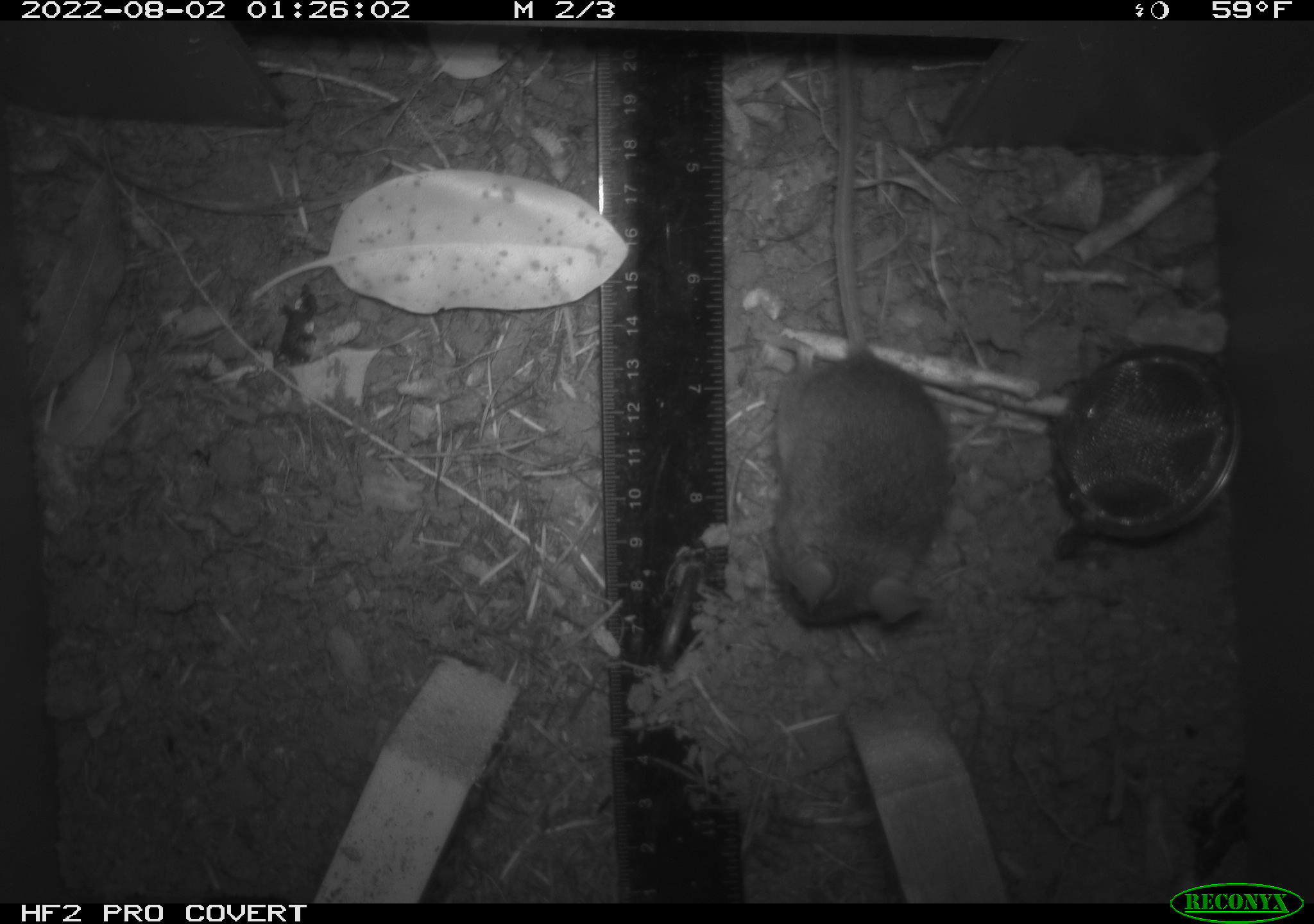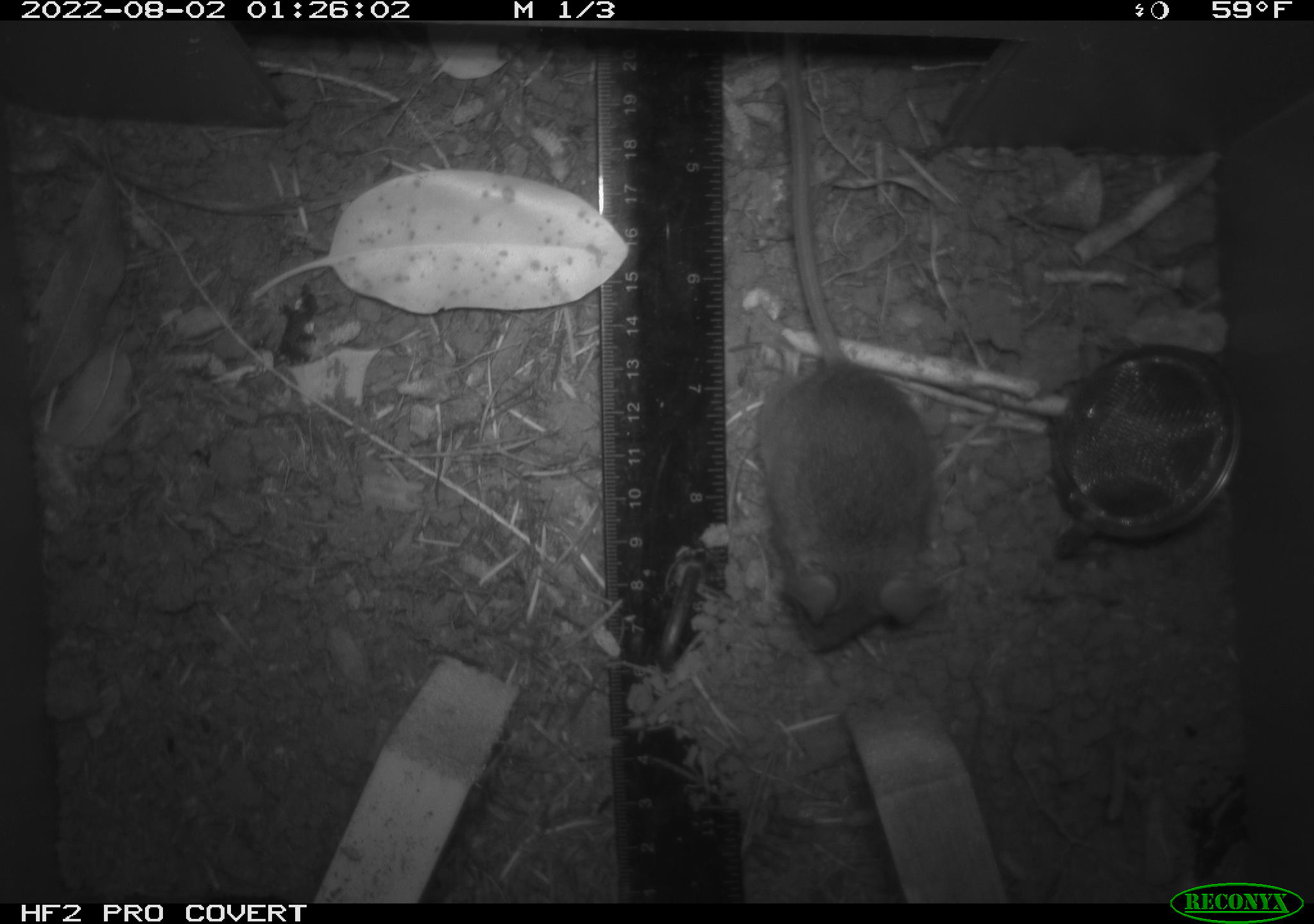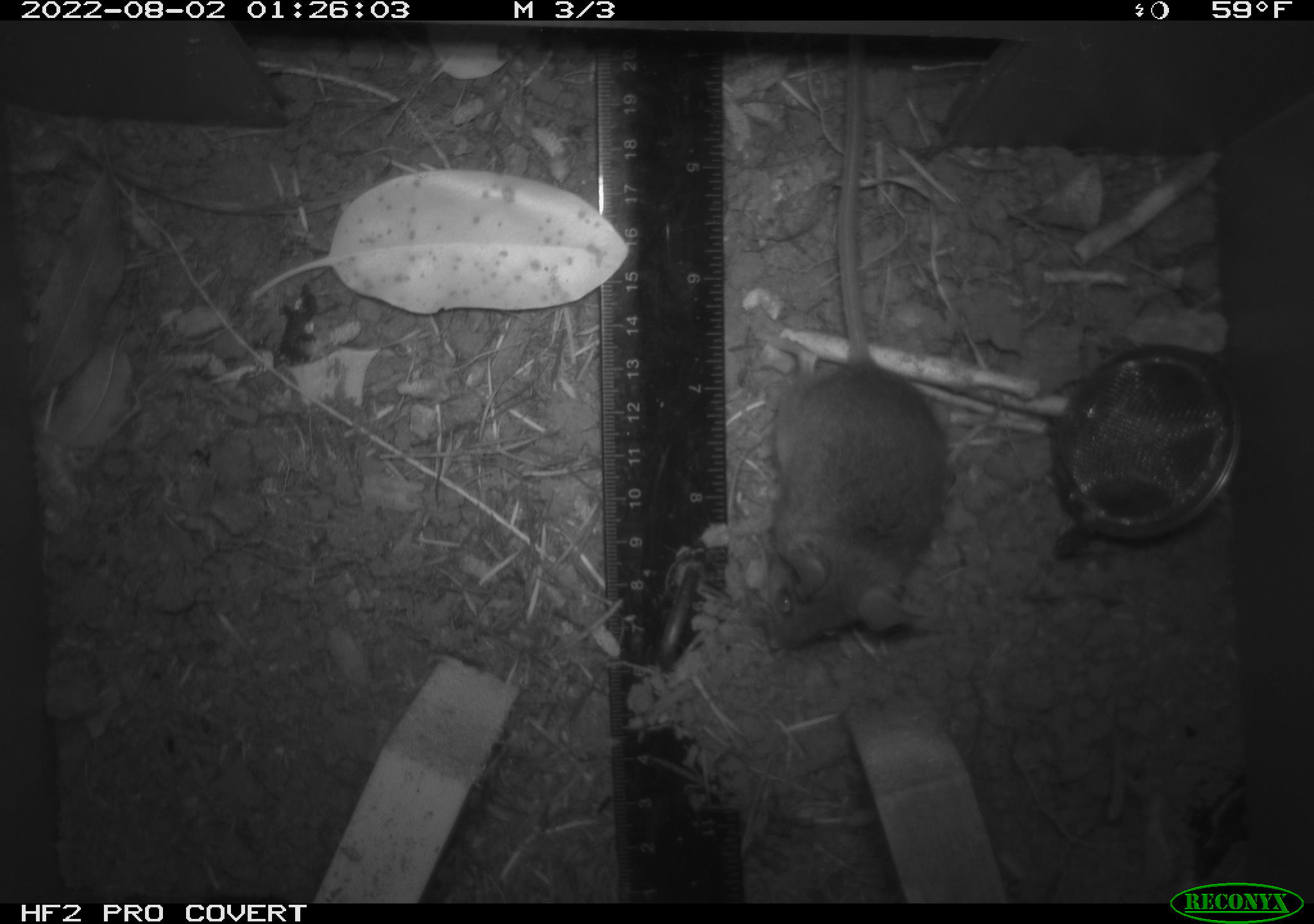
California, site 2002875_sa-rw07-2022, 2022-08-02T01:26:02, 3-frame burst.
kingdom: Animalia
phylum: Chordata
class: Mammalia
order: Rodentia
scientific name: Rodentia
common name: mouse species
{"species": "mouse species (Rodentia)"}